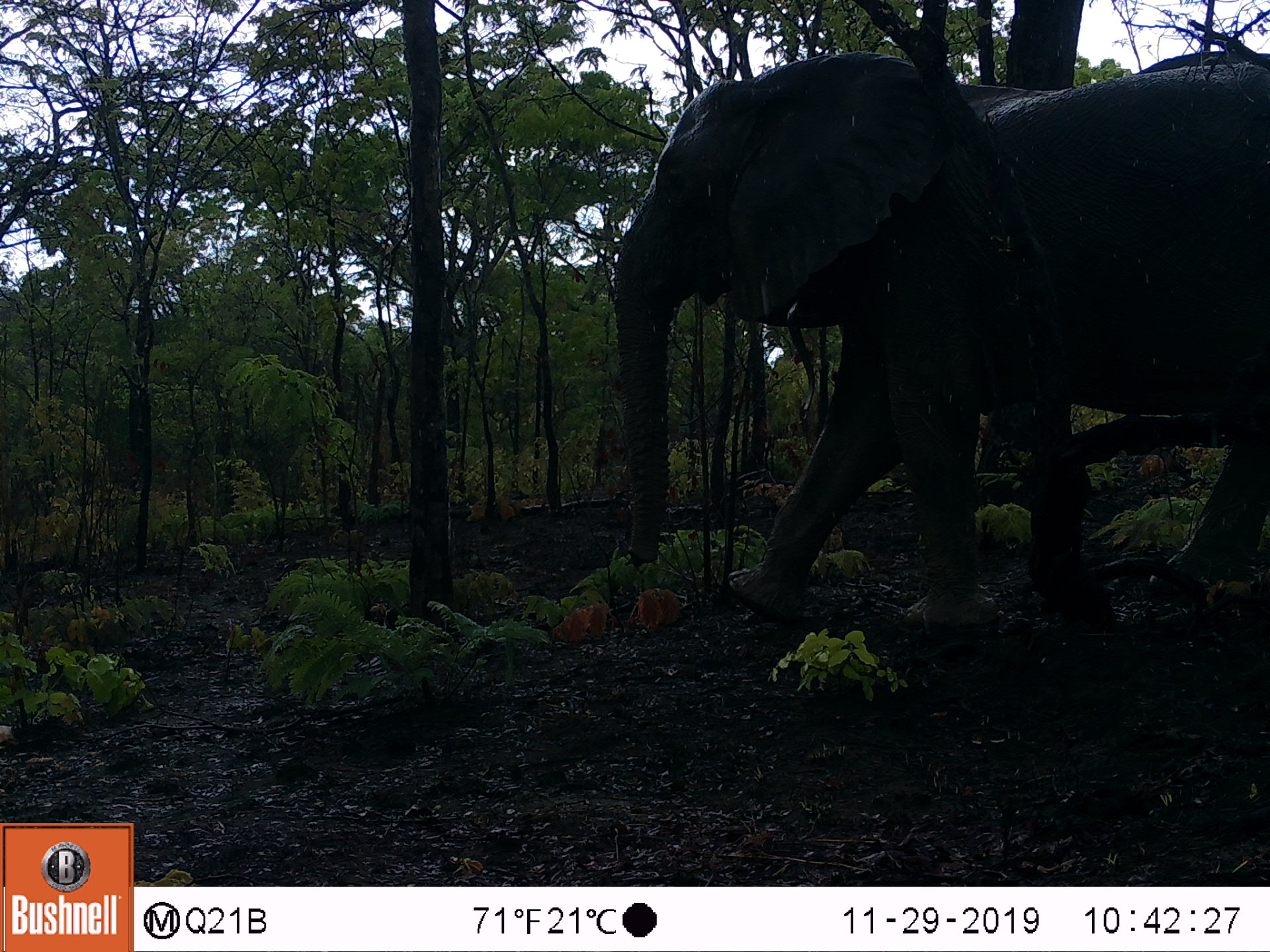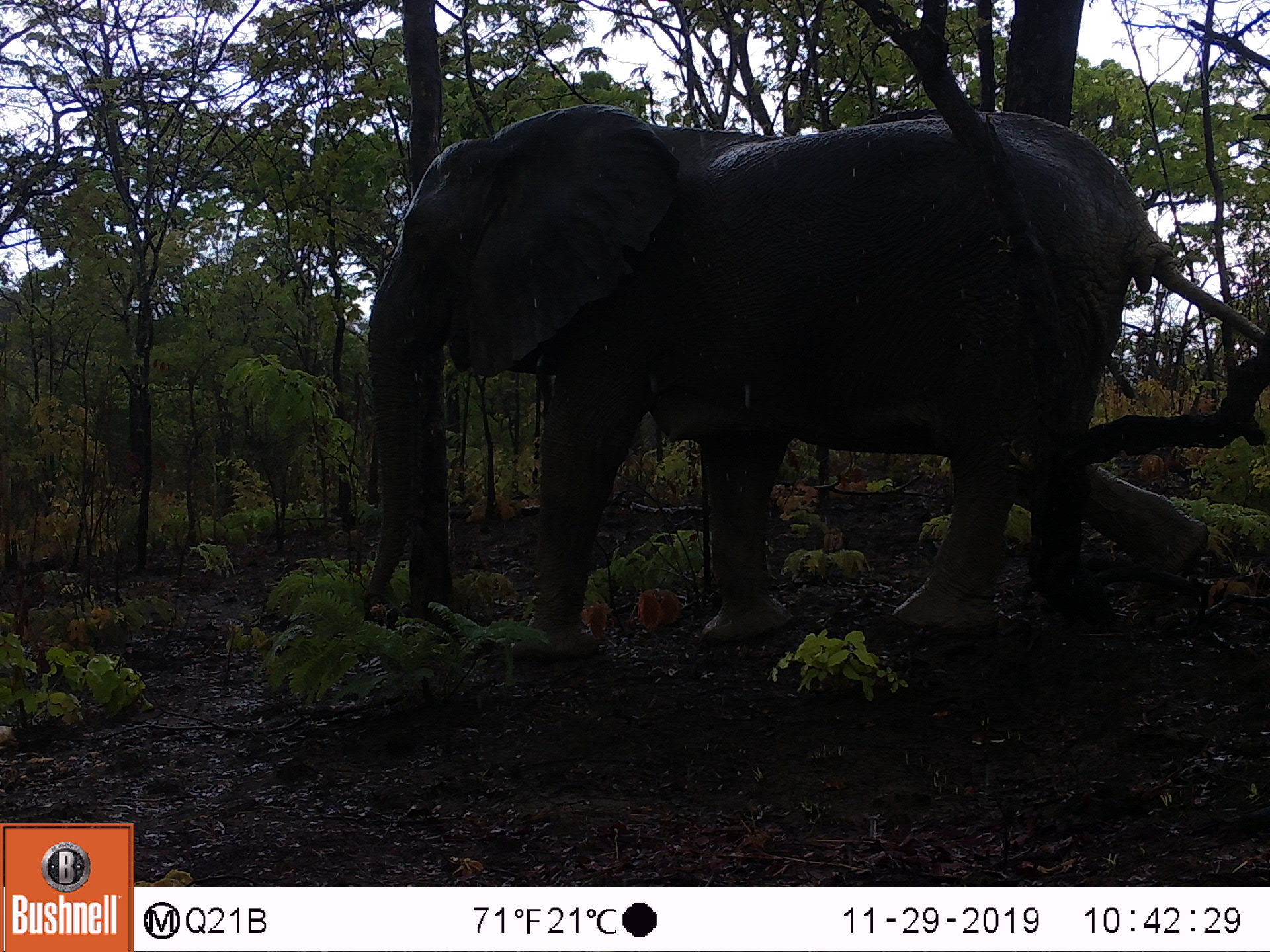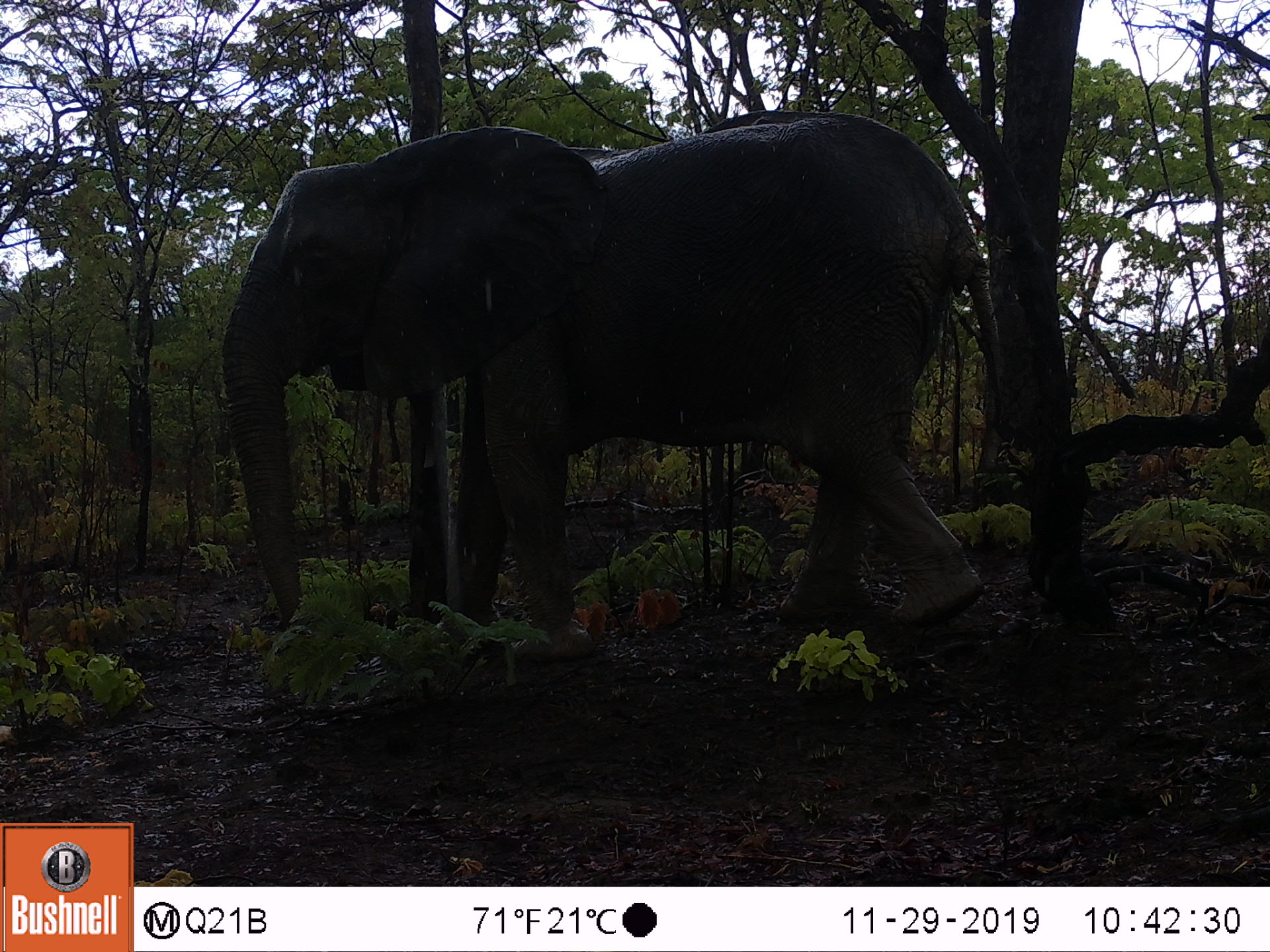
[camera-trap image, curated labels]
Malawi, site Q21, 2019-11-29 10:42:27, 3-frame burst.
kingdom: Animalia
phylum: Chordata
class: Mammalia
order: Proboscidea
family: Elephantidae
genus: Loxodonta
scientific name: Loxodonta africana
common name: african savanna elephant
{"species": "african savanna elephant (Loxodonta africana)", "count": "1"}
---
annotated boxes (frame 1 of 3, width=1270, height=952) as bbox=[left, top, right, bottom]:
african savanna elephant: bbox=[597, 29, 1269, 667]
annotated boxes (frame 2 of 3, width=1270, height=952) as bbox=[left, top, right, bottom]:
african savanna elephant: bbox=[340, 87, 1269, 665]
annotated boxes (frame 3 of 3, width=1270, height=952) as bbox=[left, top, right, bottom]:
african savanna elephant: bbox=[214, 103, 1010, 660]